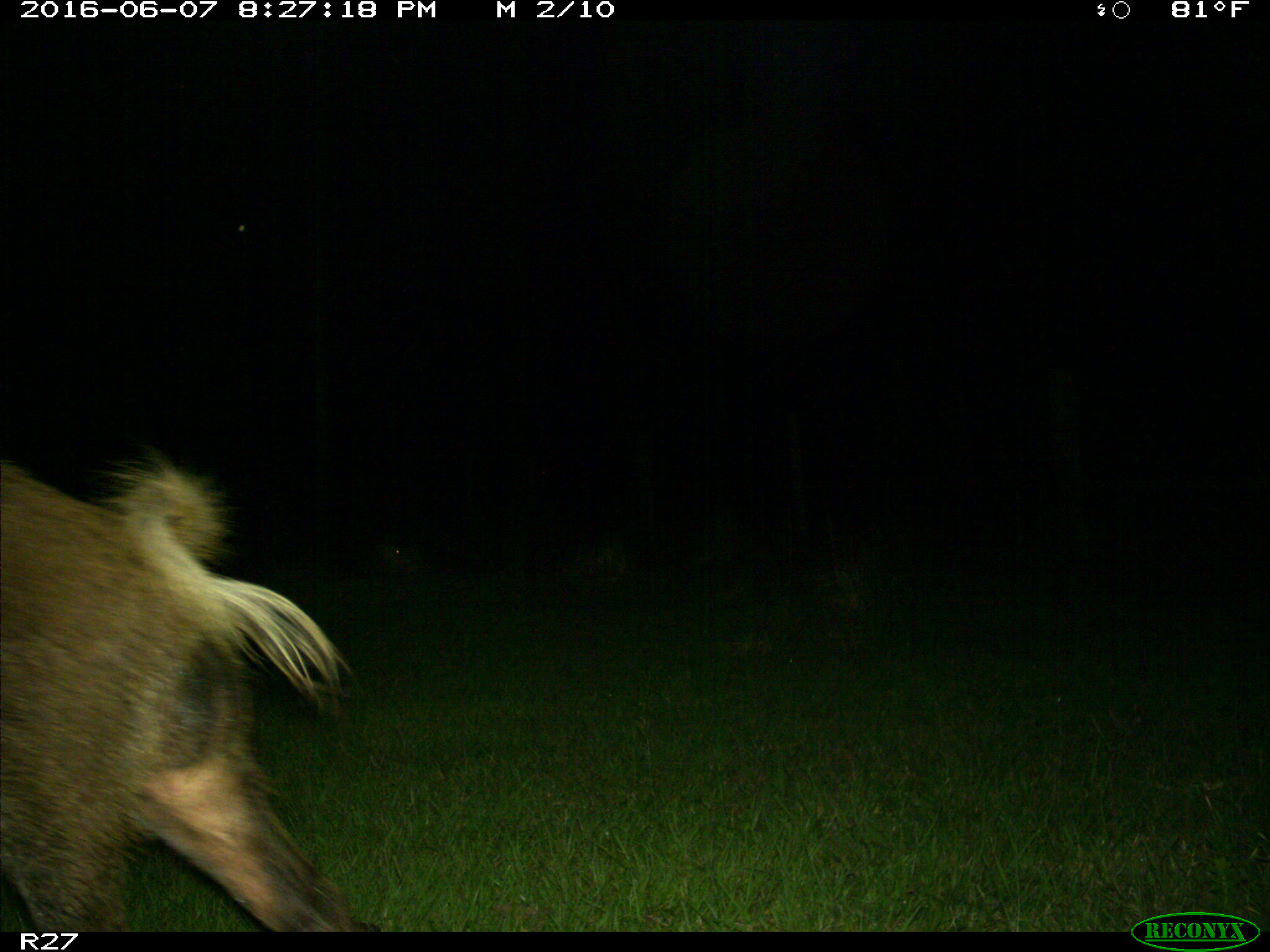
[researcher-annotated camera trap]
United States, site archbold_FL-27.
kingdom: Animalia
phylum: Chordata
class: Mammalia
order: Artiodactyla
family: Suidae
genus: Sus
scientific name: Sus scrofa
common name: wild boar